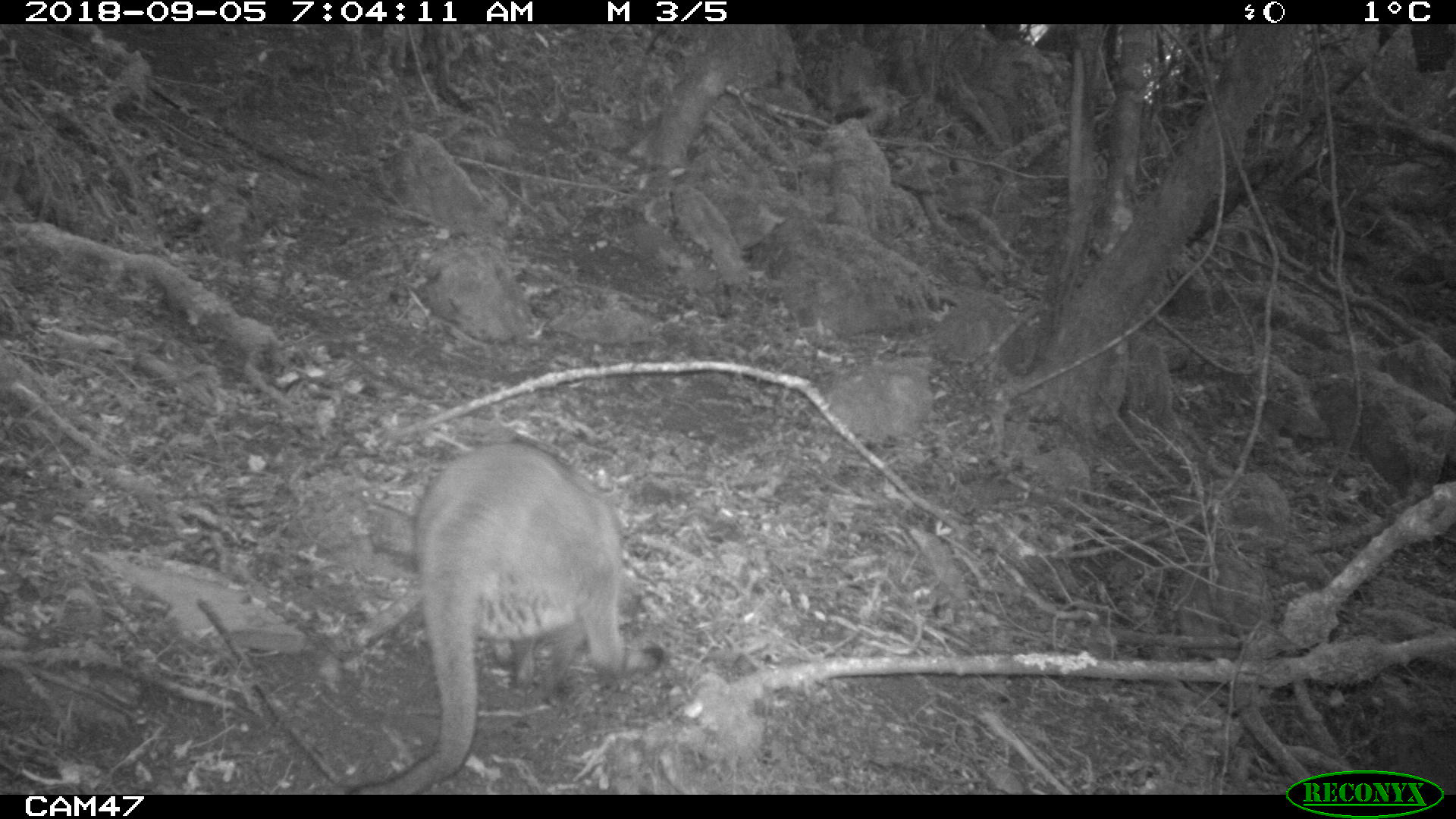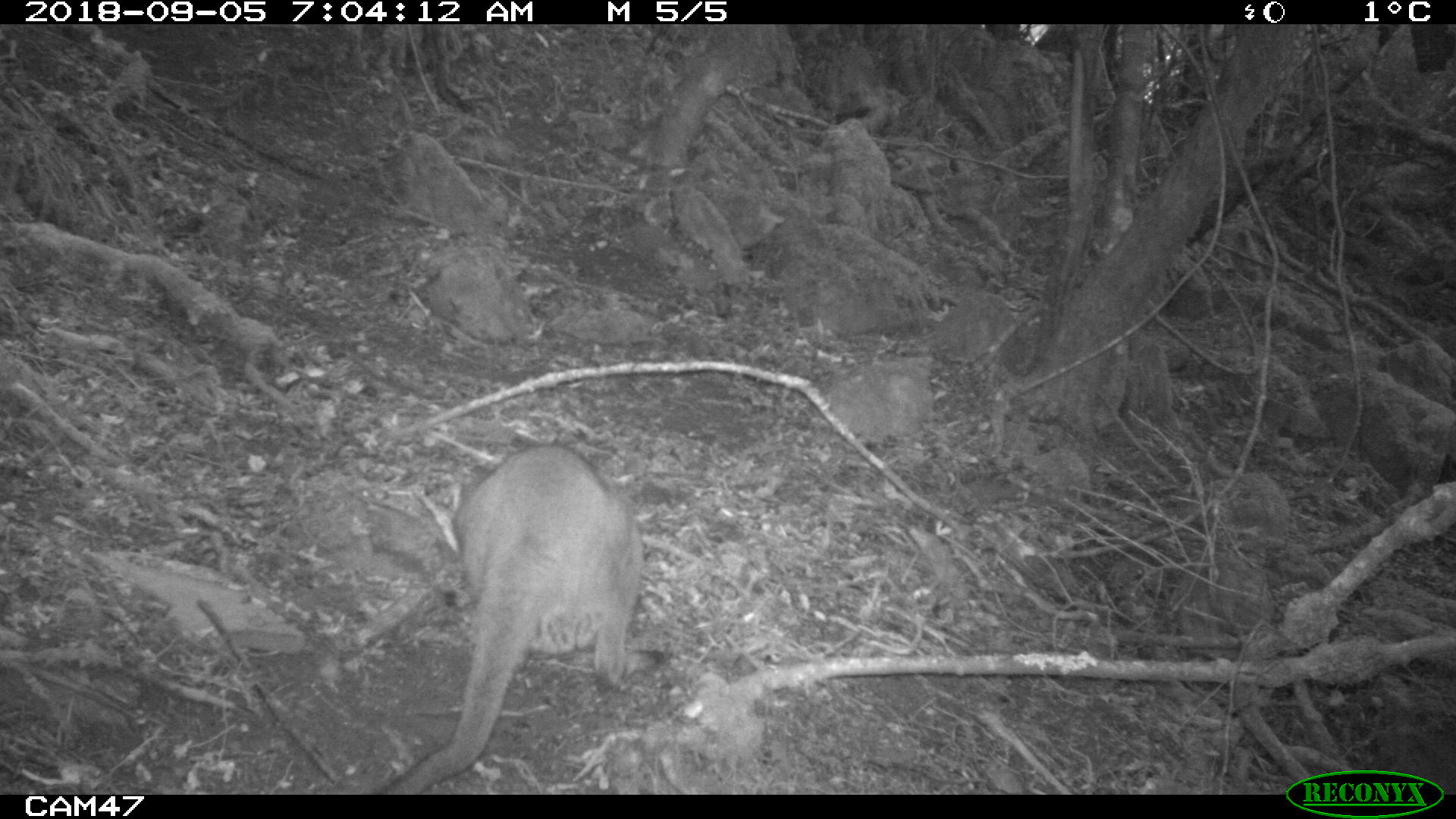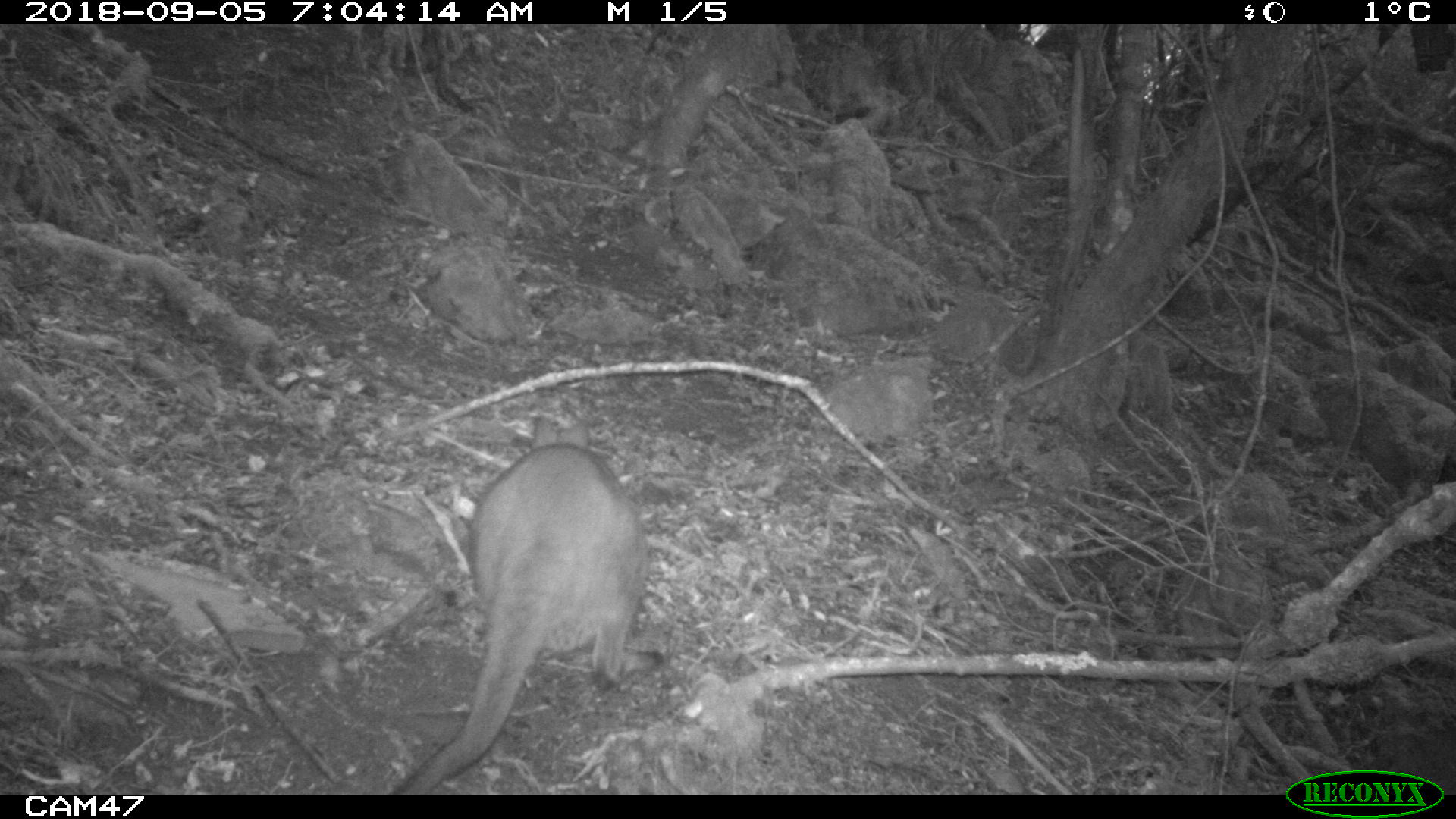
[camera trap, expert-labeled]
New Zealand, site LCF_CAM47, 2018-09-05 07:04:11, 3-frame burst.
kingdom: Animalia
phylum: Chordata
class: Mammalia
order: Diprotodontia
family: Macropodidae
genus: Notamacropus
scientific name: Notamacropus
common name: wallaby